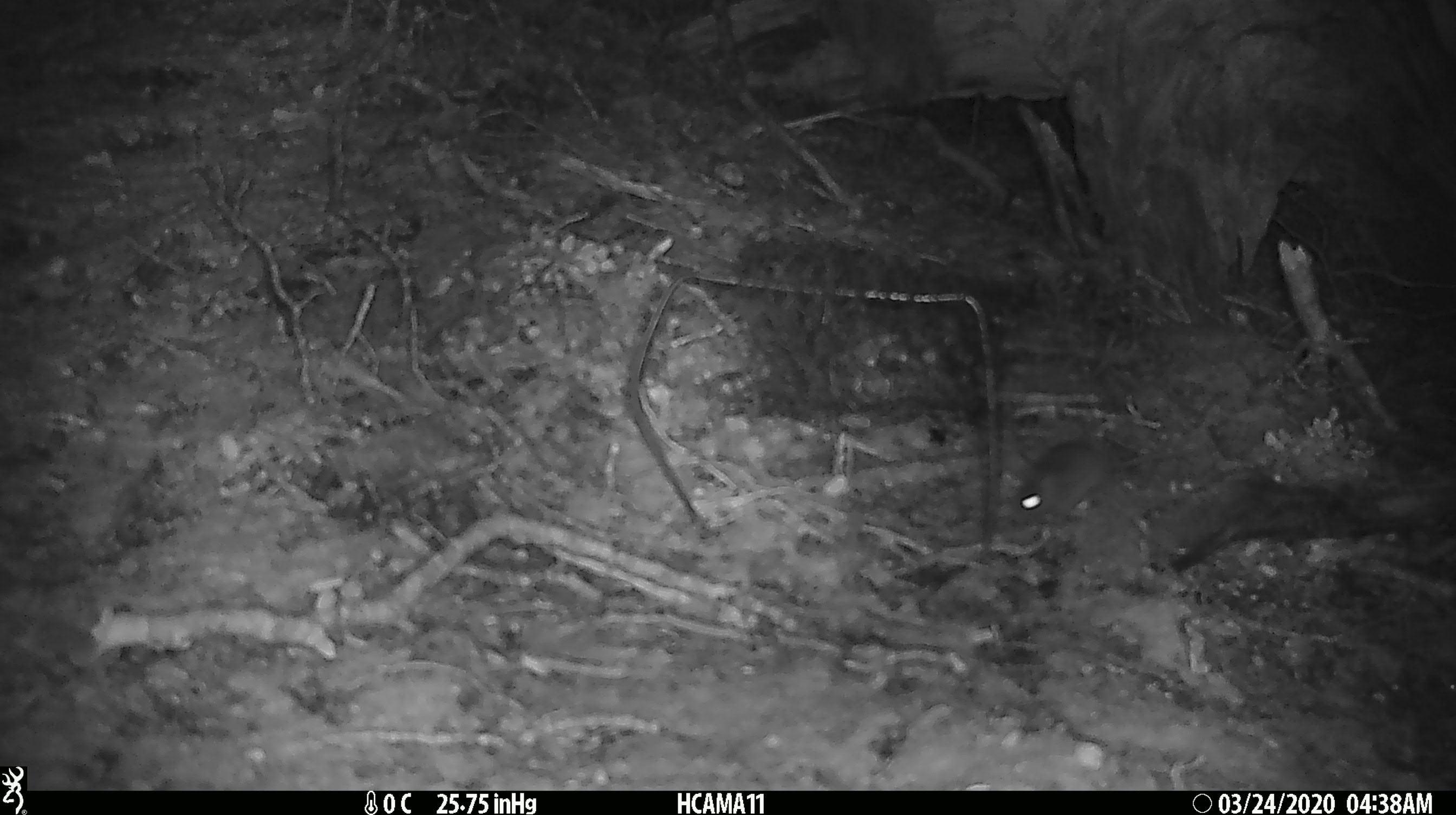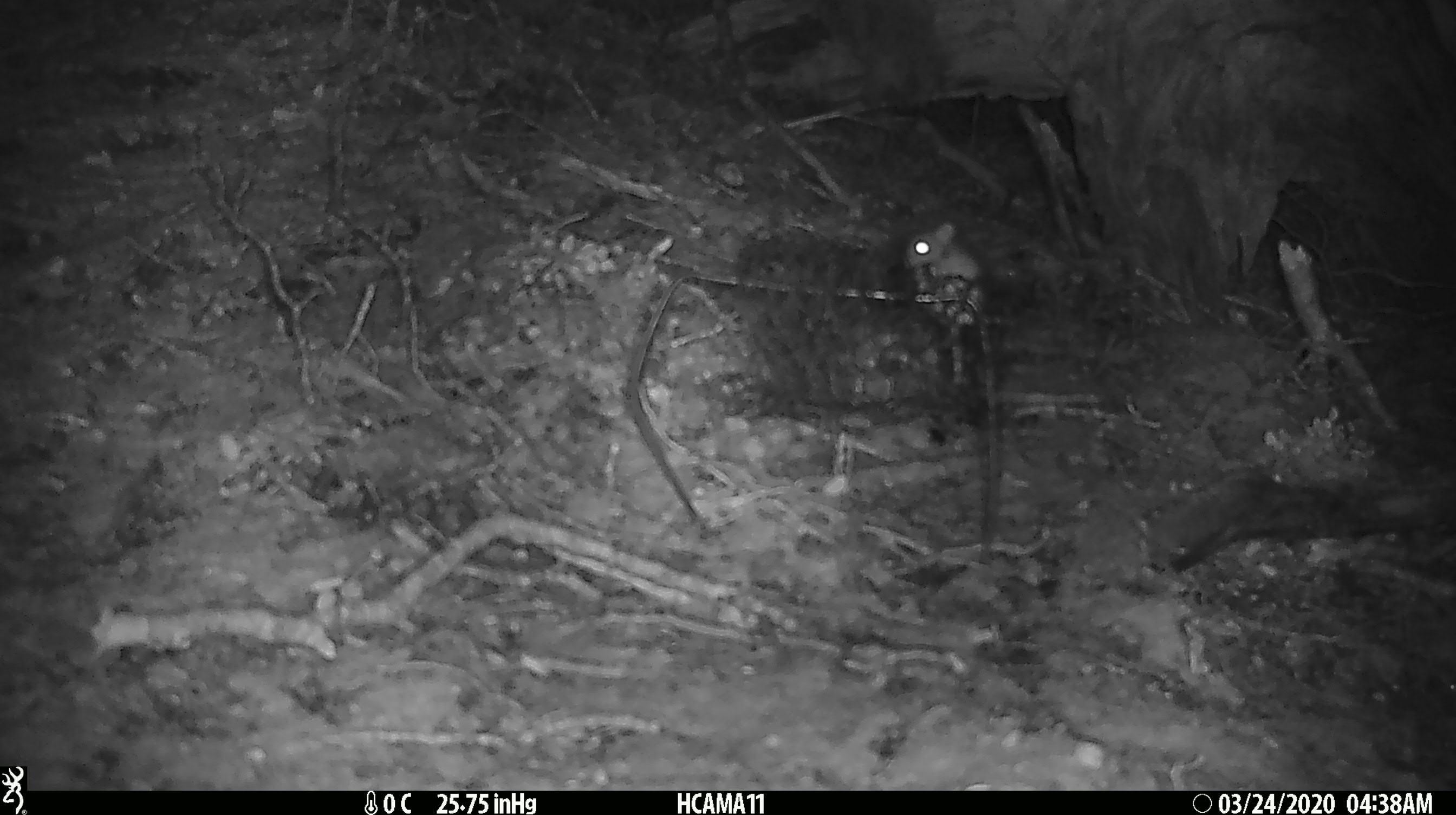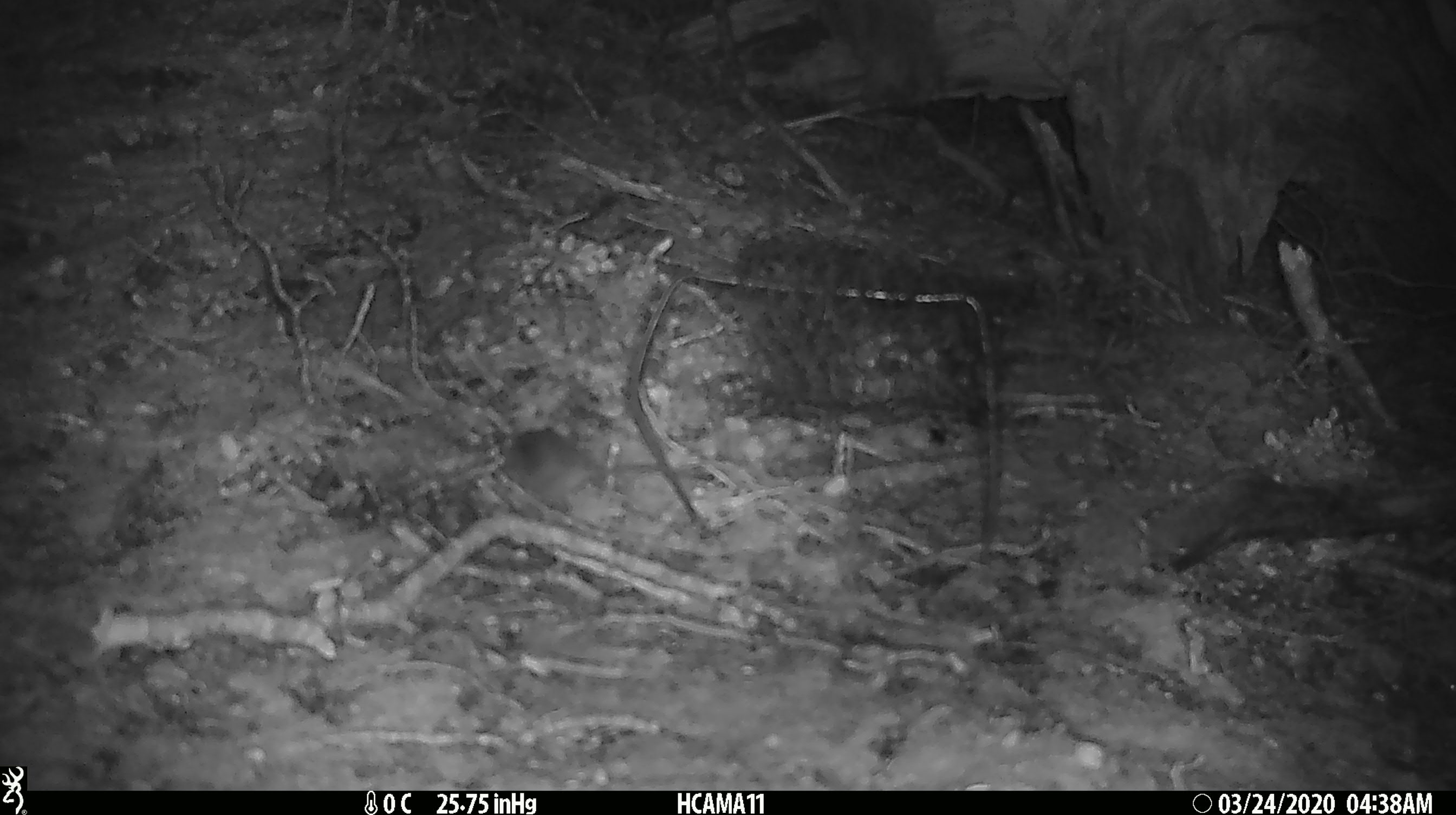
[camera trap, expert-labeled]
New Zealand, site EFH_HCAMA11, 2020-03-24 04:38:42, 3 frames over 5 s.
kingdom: Animalia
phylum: Chordata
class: Mammalia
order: Rodentia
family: Muridae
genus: Mus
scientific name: Mus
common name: mouse